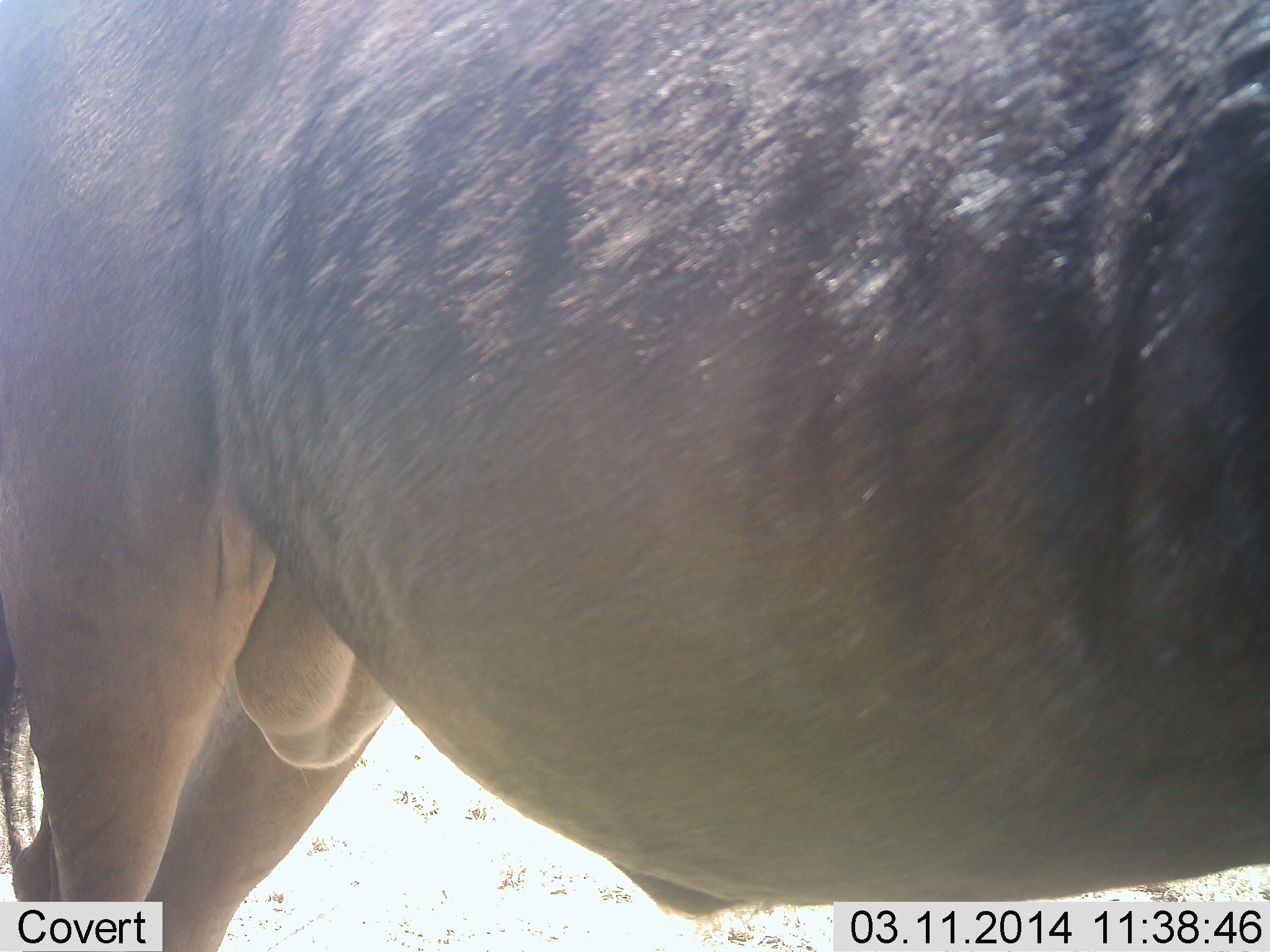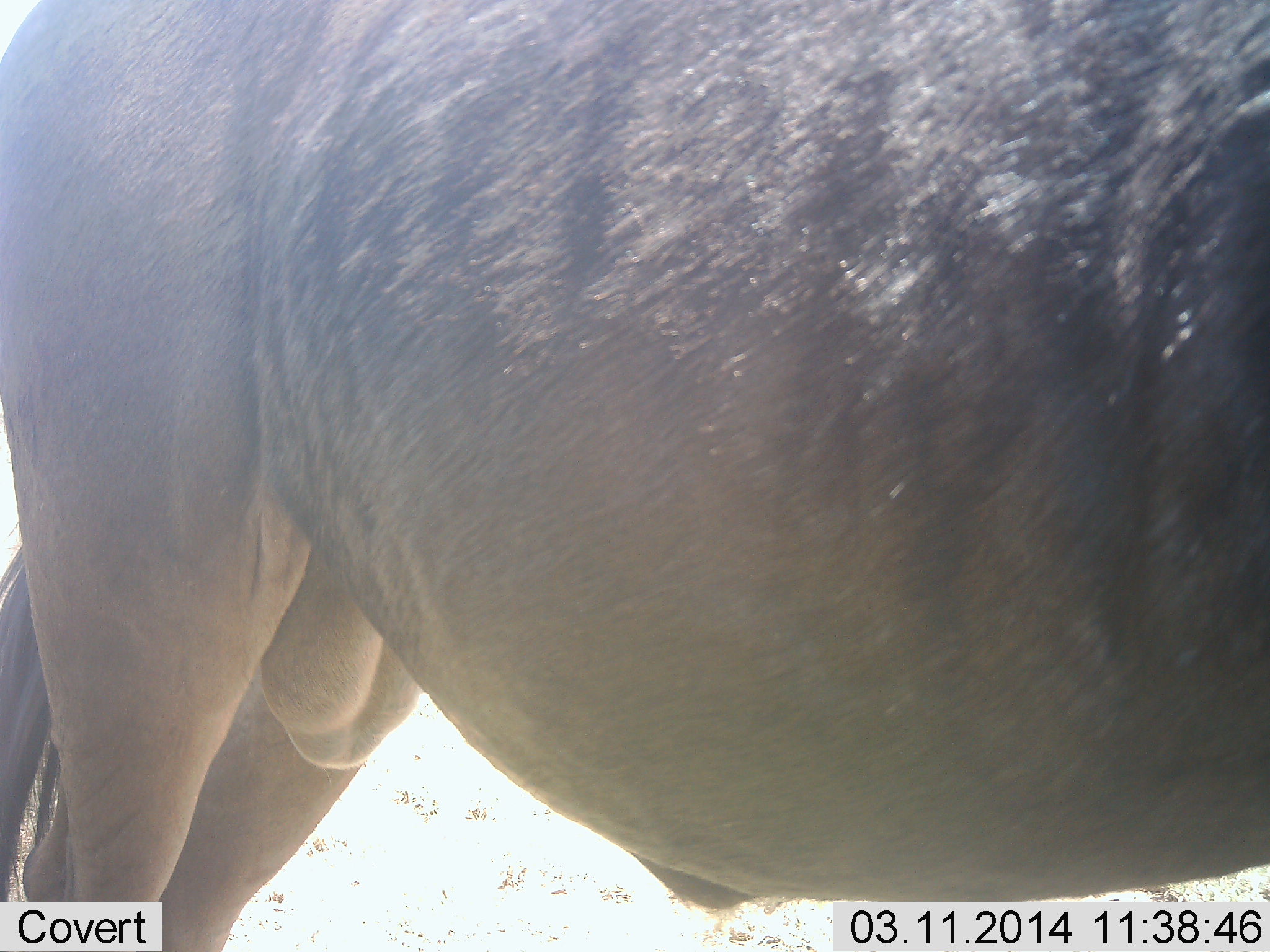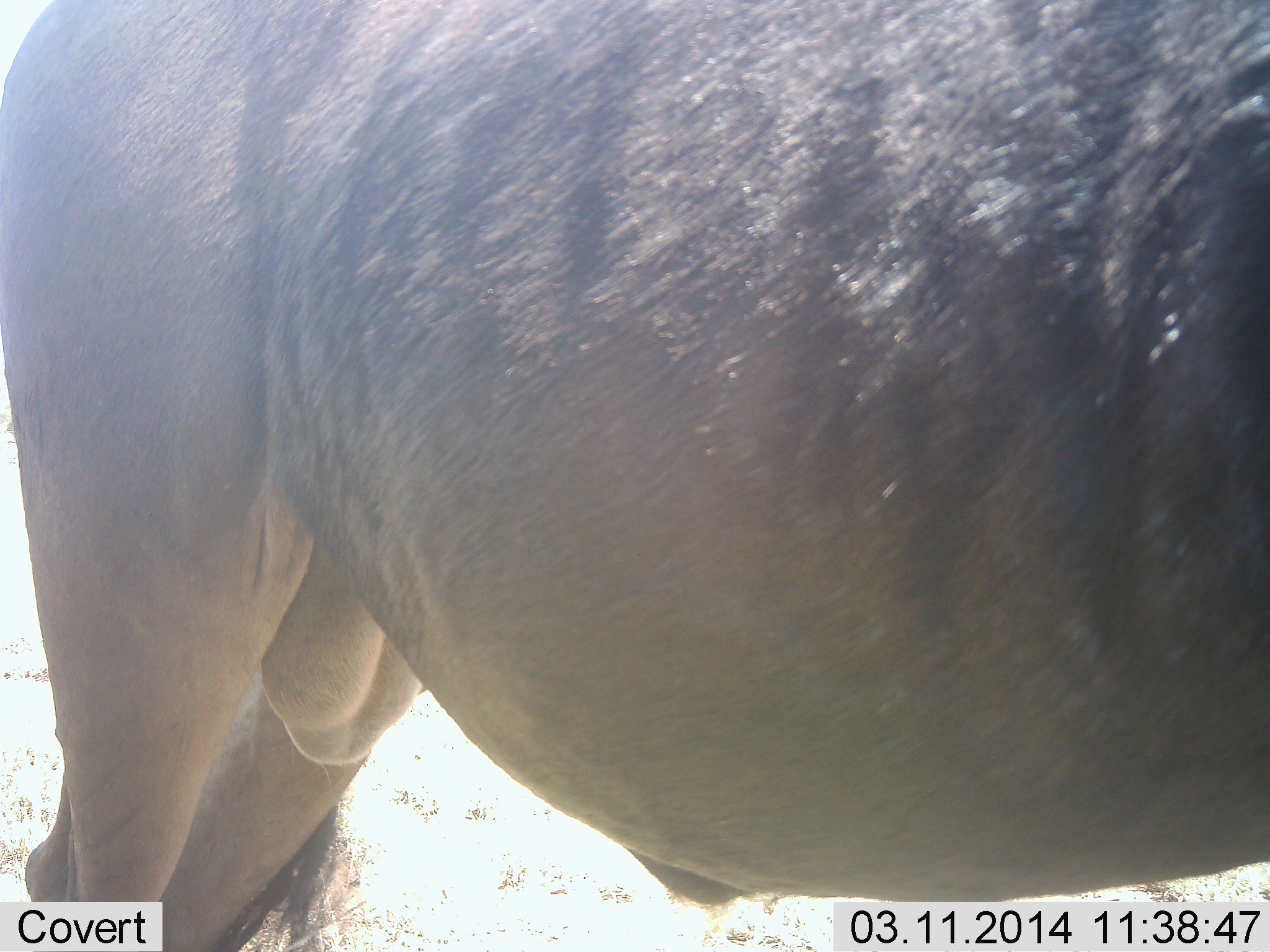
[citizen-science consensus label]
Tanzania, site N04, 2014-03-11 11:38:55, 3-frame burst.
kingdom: Animalia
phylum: Chordata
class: Mammalia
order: Artiodactyla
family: Bovidae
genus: Connochaetes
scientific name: Connochaetes taurinus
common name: blue wildebeest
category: wildebeest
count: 1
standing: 93%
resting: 2%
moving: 9%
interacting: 2%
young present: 0%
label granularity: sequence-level